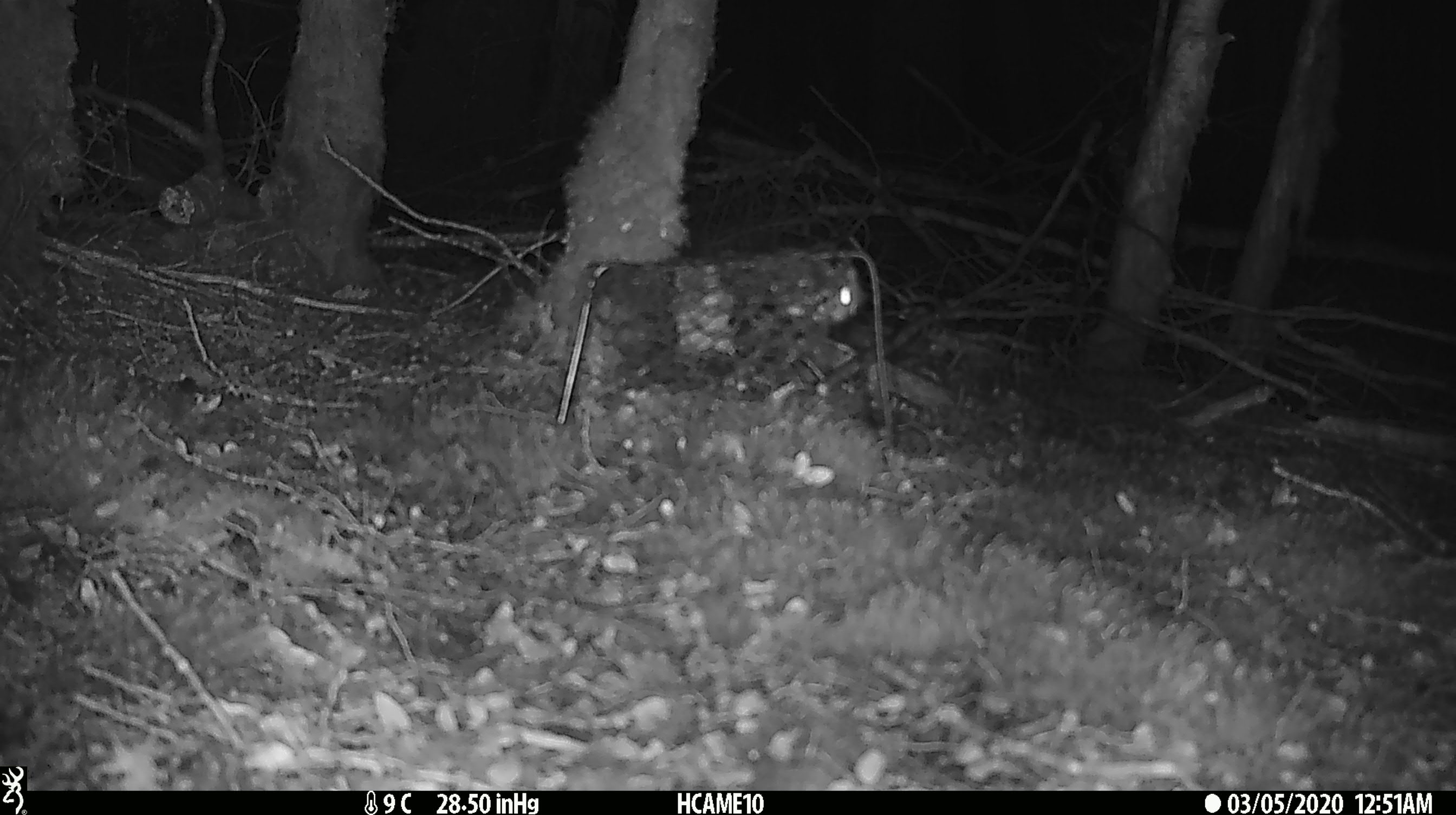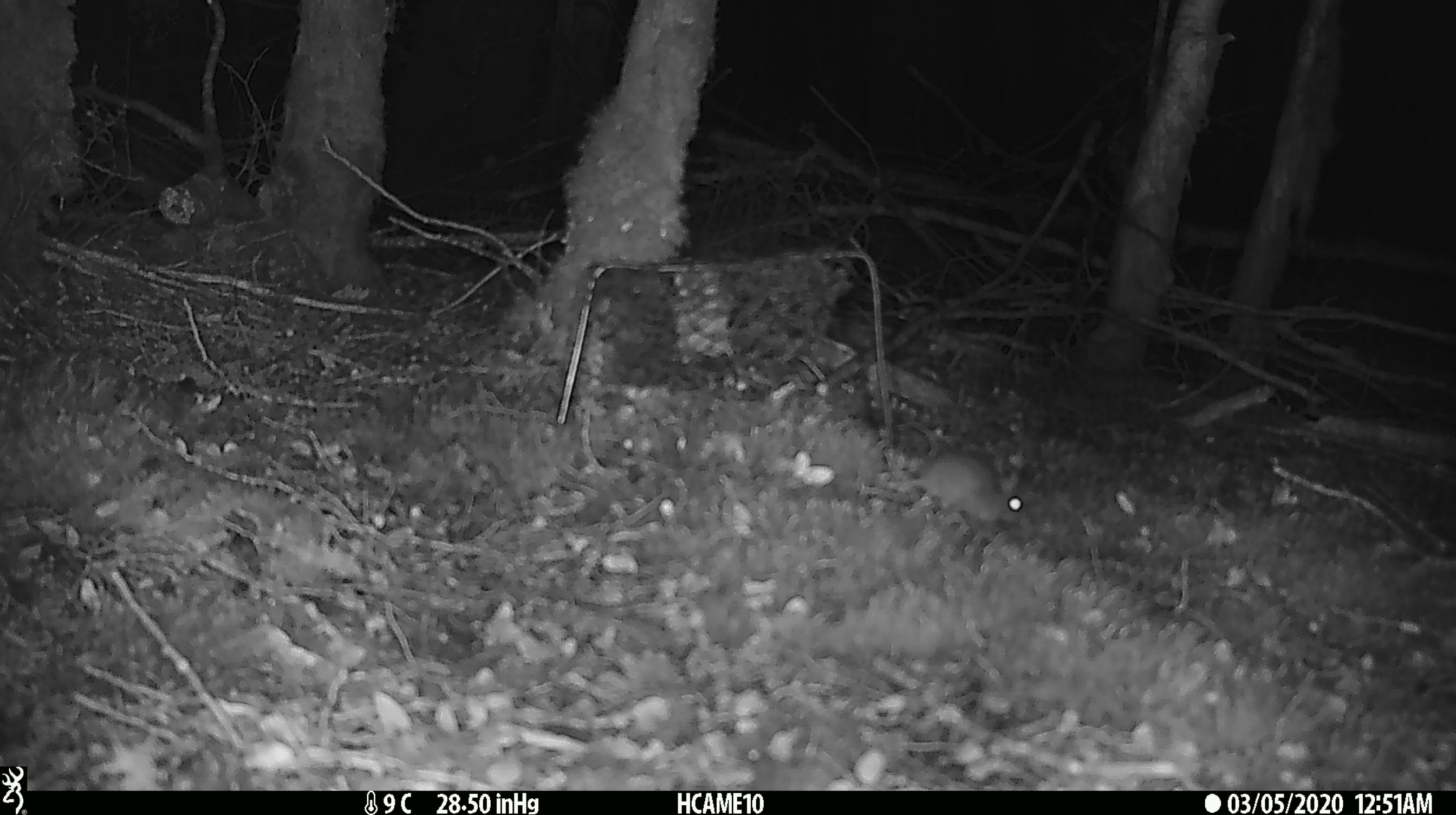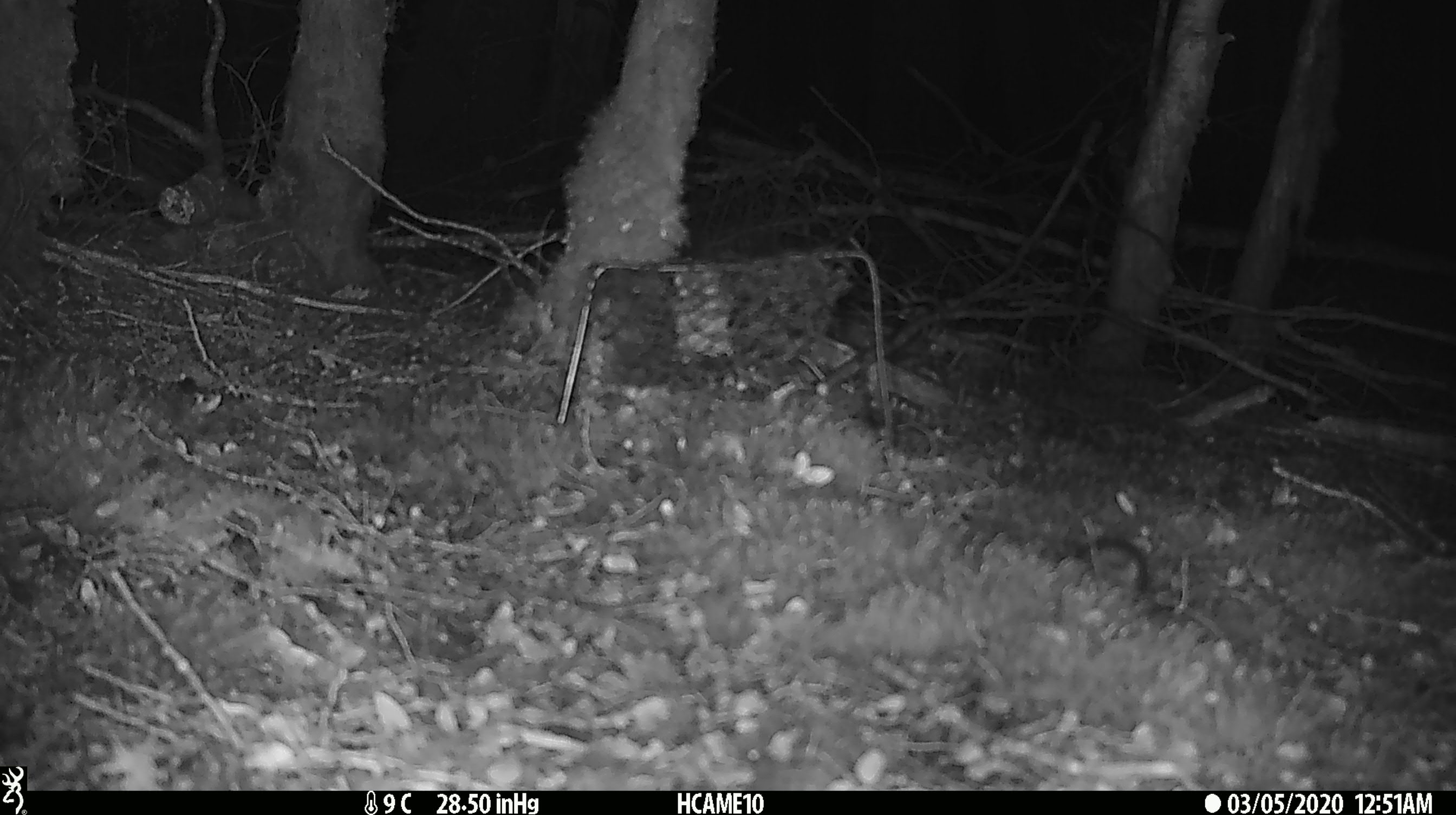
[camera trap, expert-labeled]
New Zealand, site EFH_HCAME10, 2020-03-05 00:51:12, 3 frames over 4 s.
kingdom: Animalia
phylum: Chordata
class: Mammalia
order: Rodentia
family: Muridae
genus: Mus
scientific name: Mus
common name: mouse